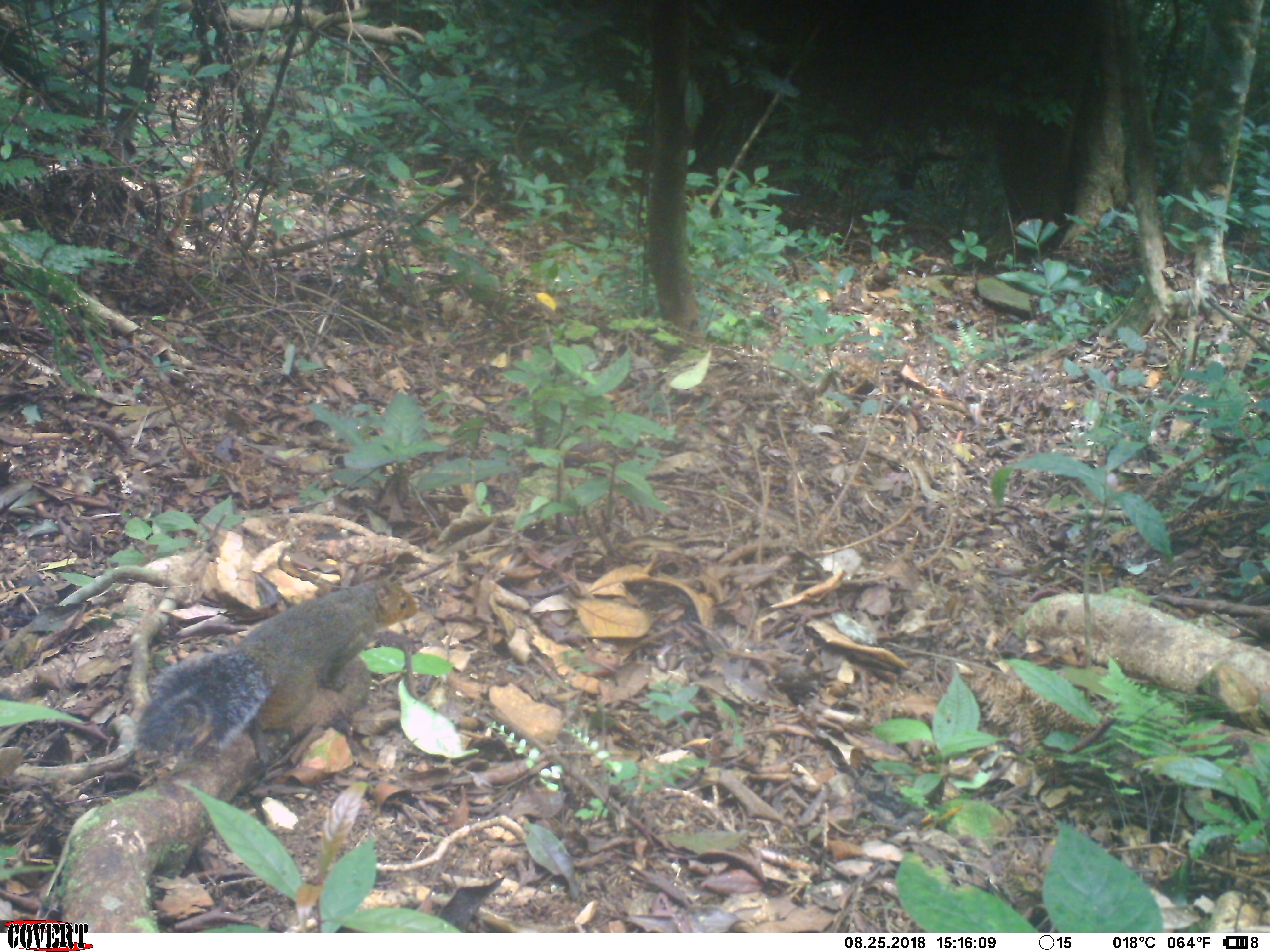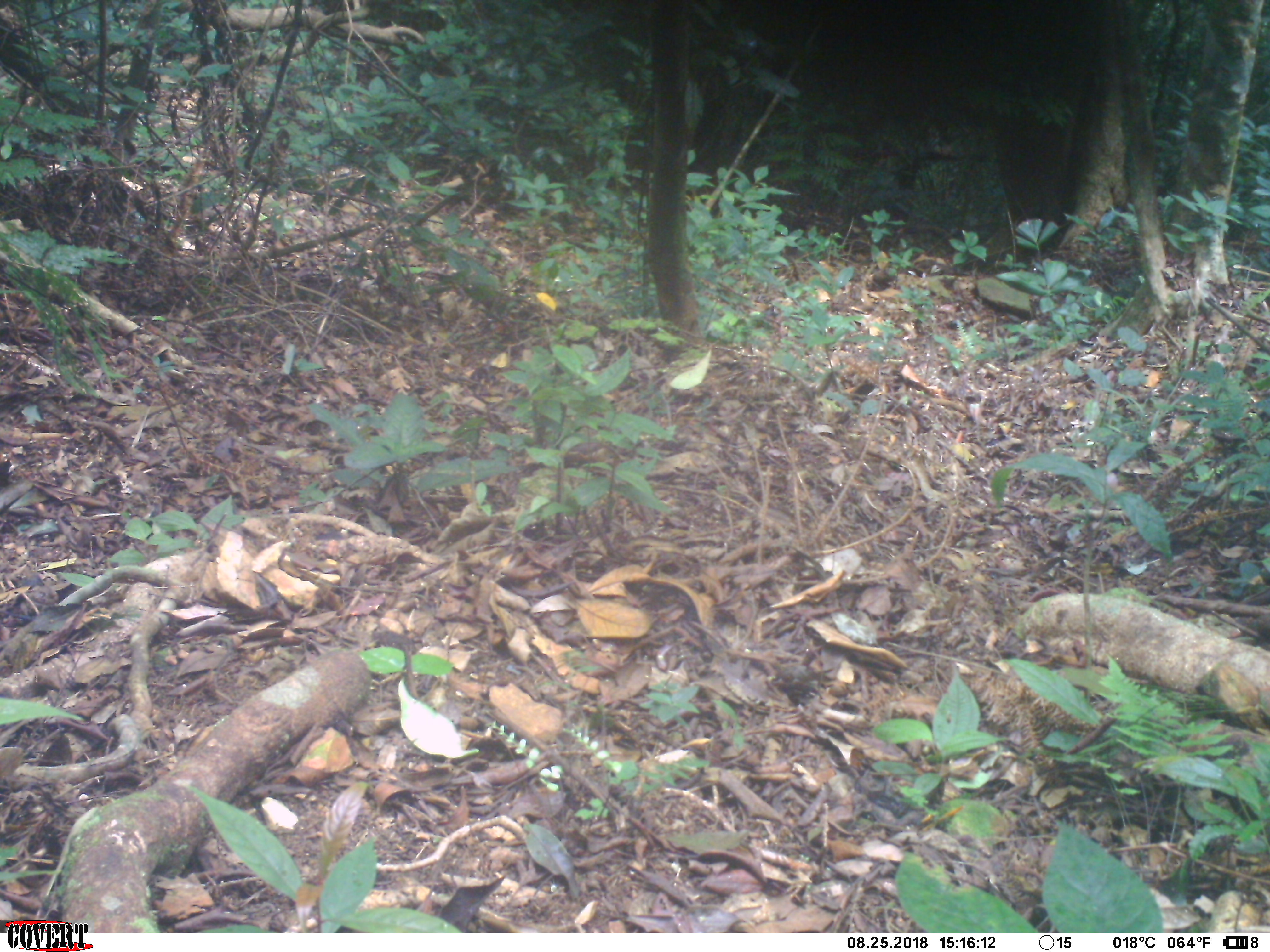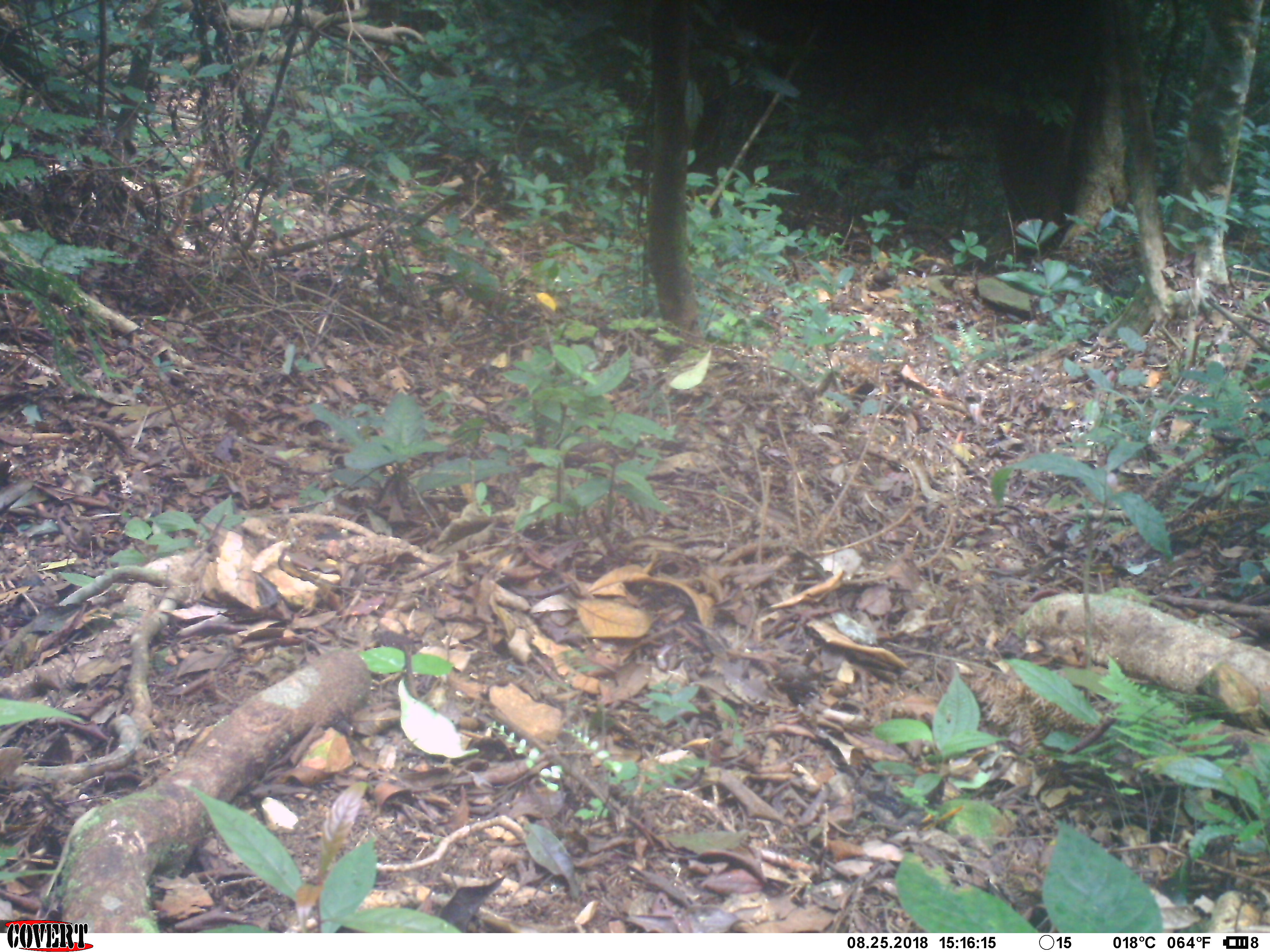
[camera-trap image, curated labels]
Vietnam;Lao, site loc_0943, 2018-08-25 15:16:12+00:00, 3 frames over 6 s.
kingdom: Animalia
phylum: Chordata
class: Mammalia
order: Rodentia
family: Sciuridae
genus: Dremomys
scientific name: Dremomys rufigenis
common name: red-cheeked squirrel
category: red cheeked squirrel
Red cheeked squirrel (red-cheeked squirrel) (Dremomys rufigenis). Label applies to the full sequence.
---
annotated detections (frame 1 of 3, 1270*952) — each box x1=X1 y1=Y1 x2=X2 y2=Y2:
red cheeked squirrel: x1=132 y1=574 x2=419 y2=765